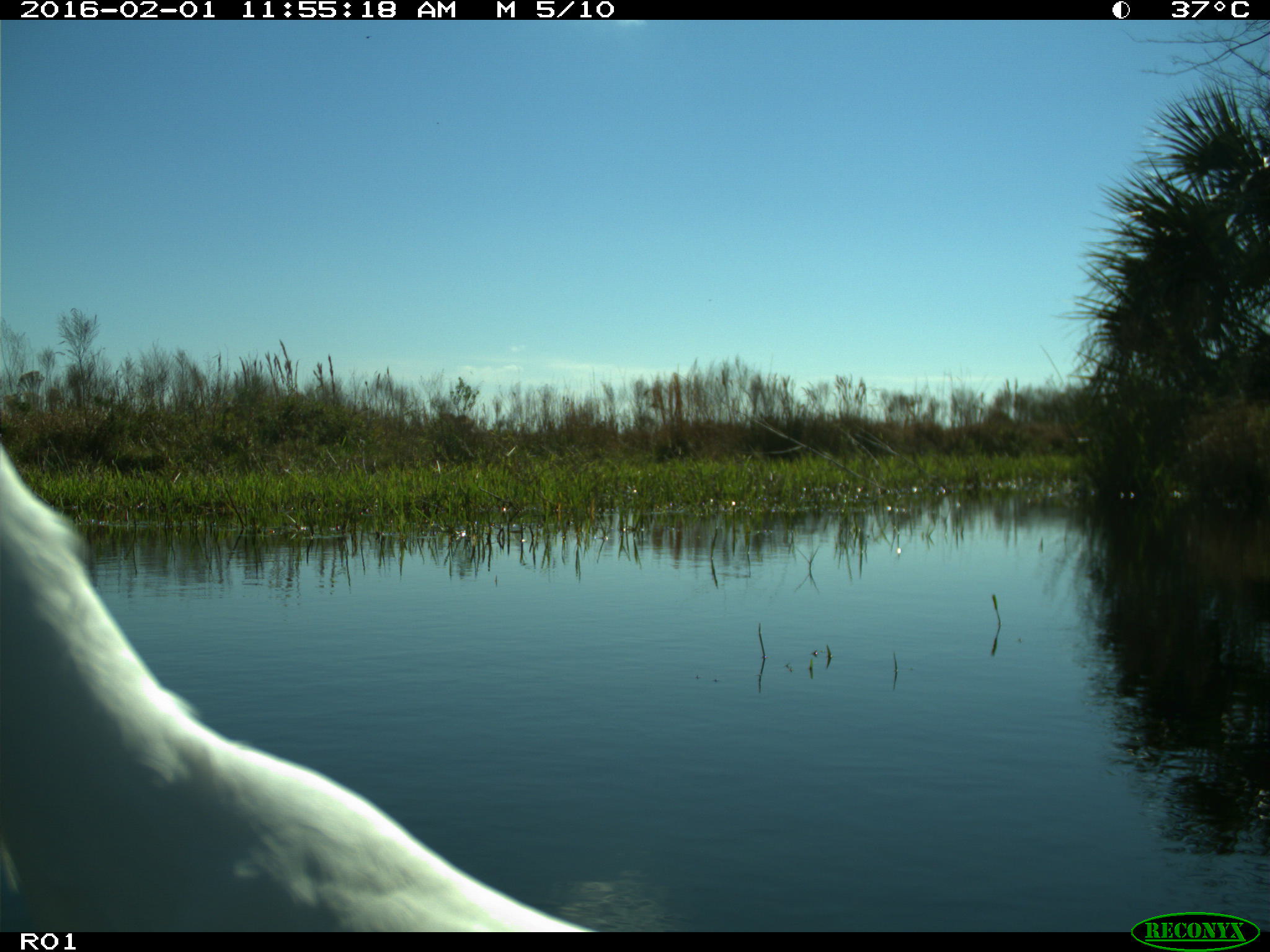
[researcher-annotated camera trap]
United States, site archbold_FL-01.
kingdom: Animalia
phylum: Chordata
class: Aves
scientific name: Aves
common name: birds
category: unidentified bird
Unidentified bird (birds) (Aves).